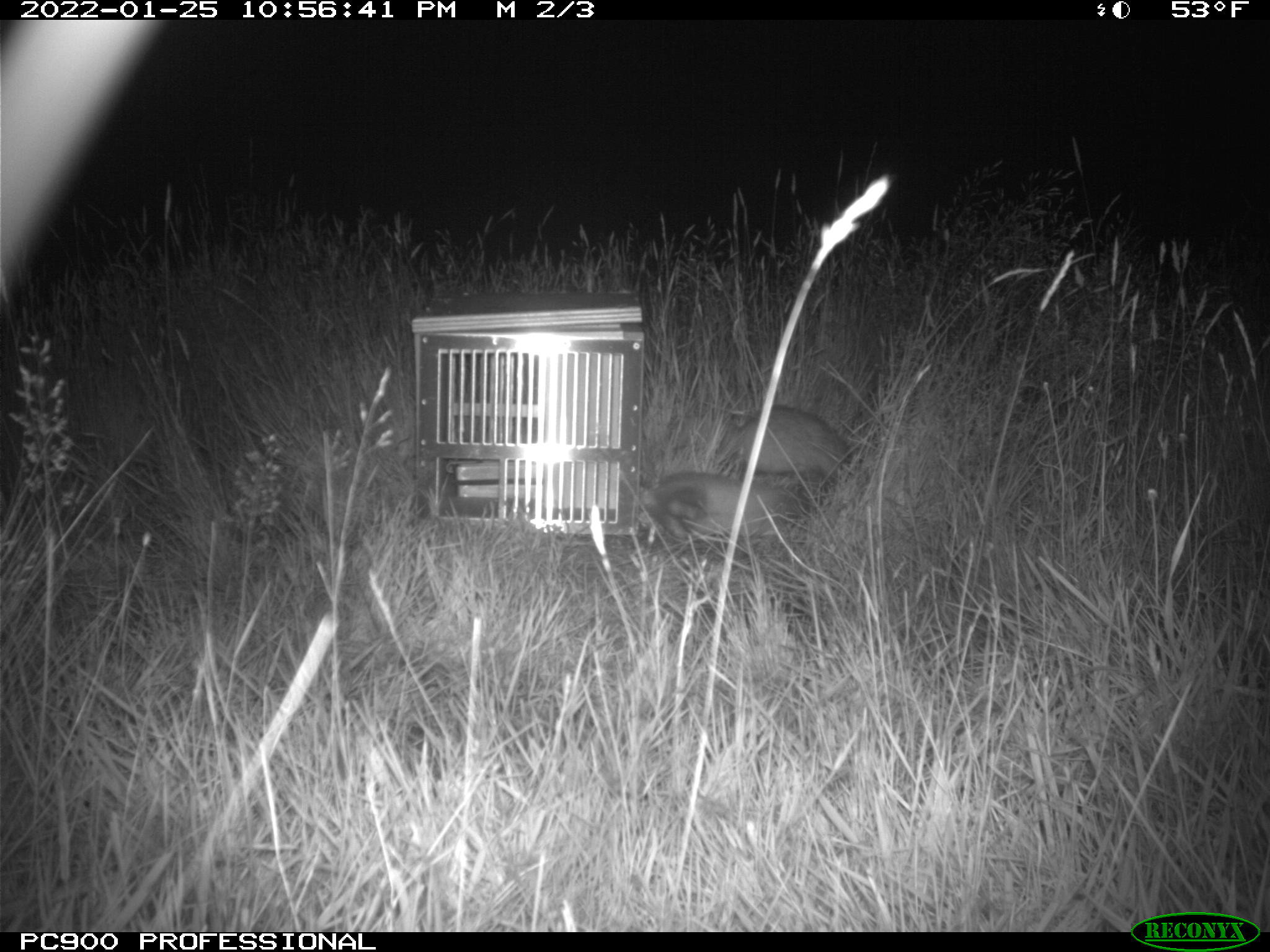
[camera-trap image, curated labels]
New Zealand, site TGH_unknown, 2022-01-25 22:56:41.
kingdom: Animalia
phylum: Chordata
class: Mammalia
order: Carnivora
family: Mustelidae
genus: Mustela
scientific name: Mustela furo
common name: ferret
Ferret (Mustela furo).